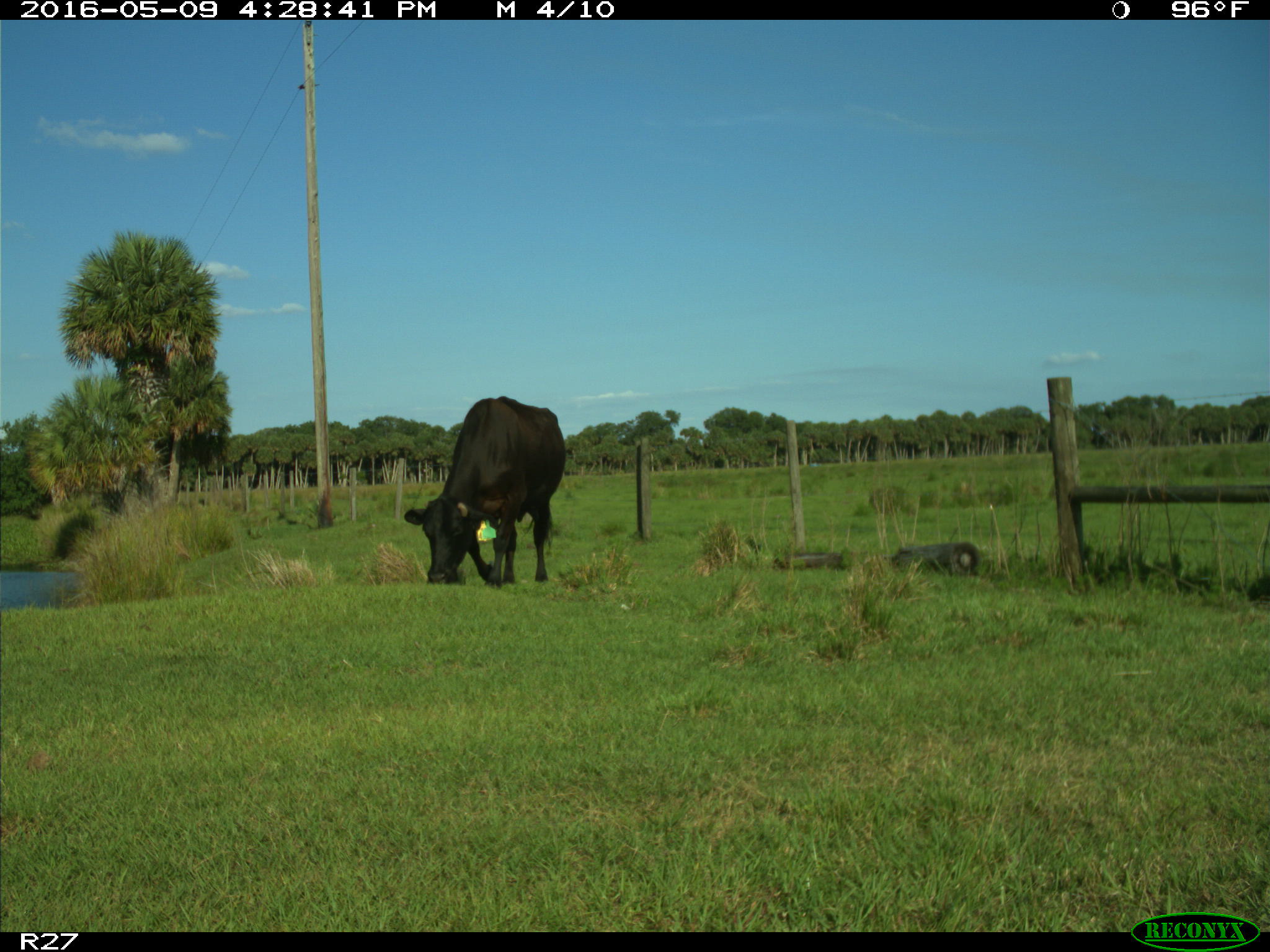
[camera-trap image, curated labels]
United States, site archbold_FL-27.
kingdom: Animalia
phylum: Chordata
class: Mammalia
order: Artiodactyla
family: Bovidae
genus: Bos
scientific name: Bos taurus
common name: domestic cow